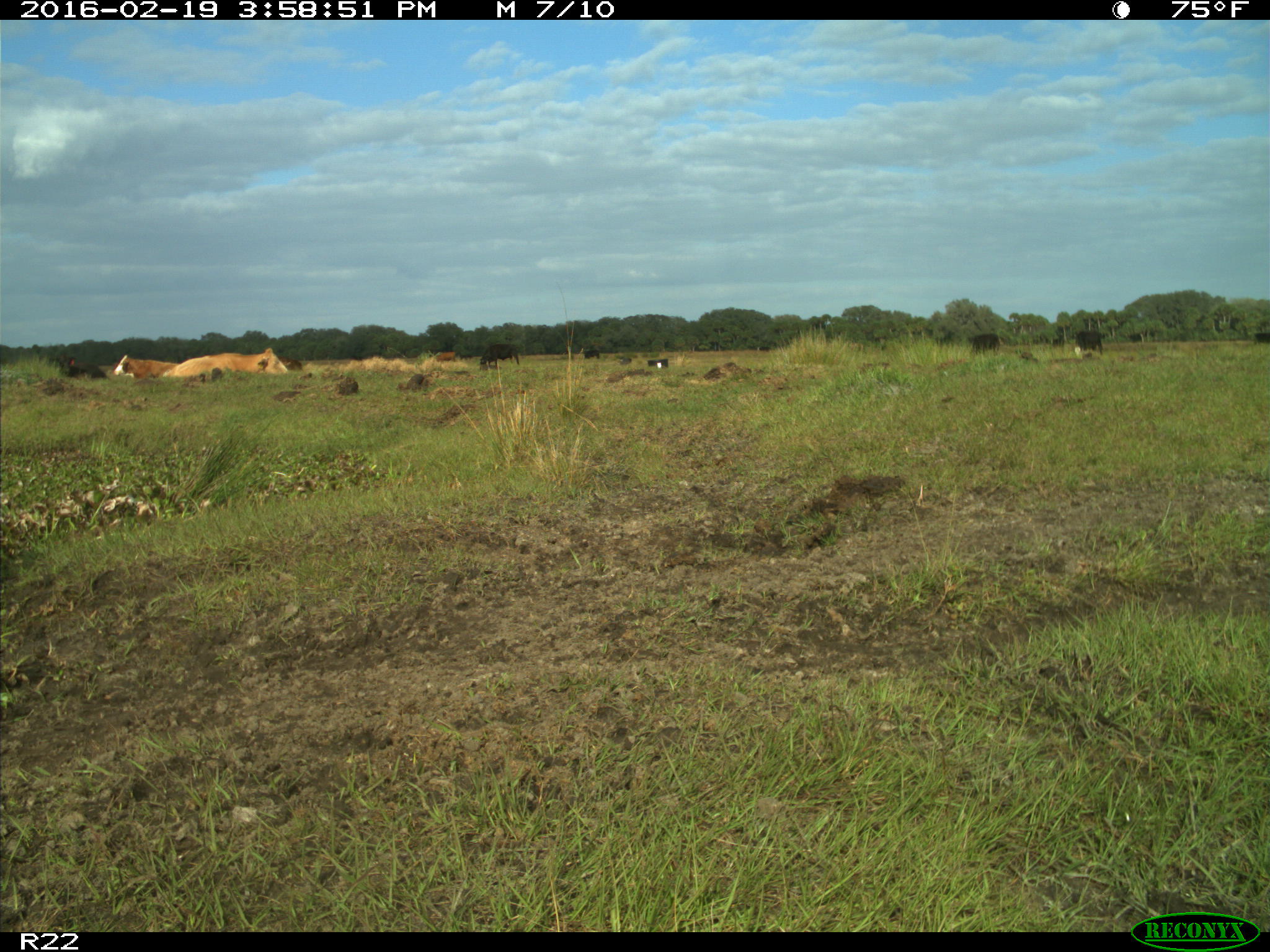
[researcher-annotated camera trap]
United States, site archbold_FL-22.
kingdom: Animalia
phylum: Chordata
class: Mammalia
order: Artiodactyla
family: Bovidae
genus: Bos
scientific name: Bos taurus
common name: domestic cow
Bos taurus (domestic cow).